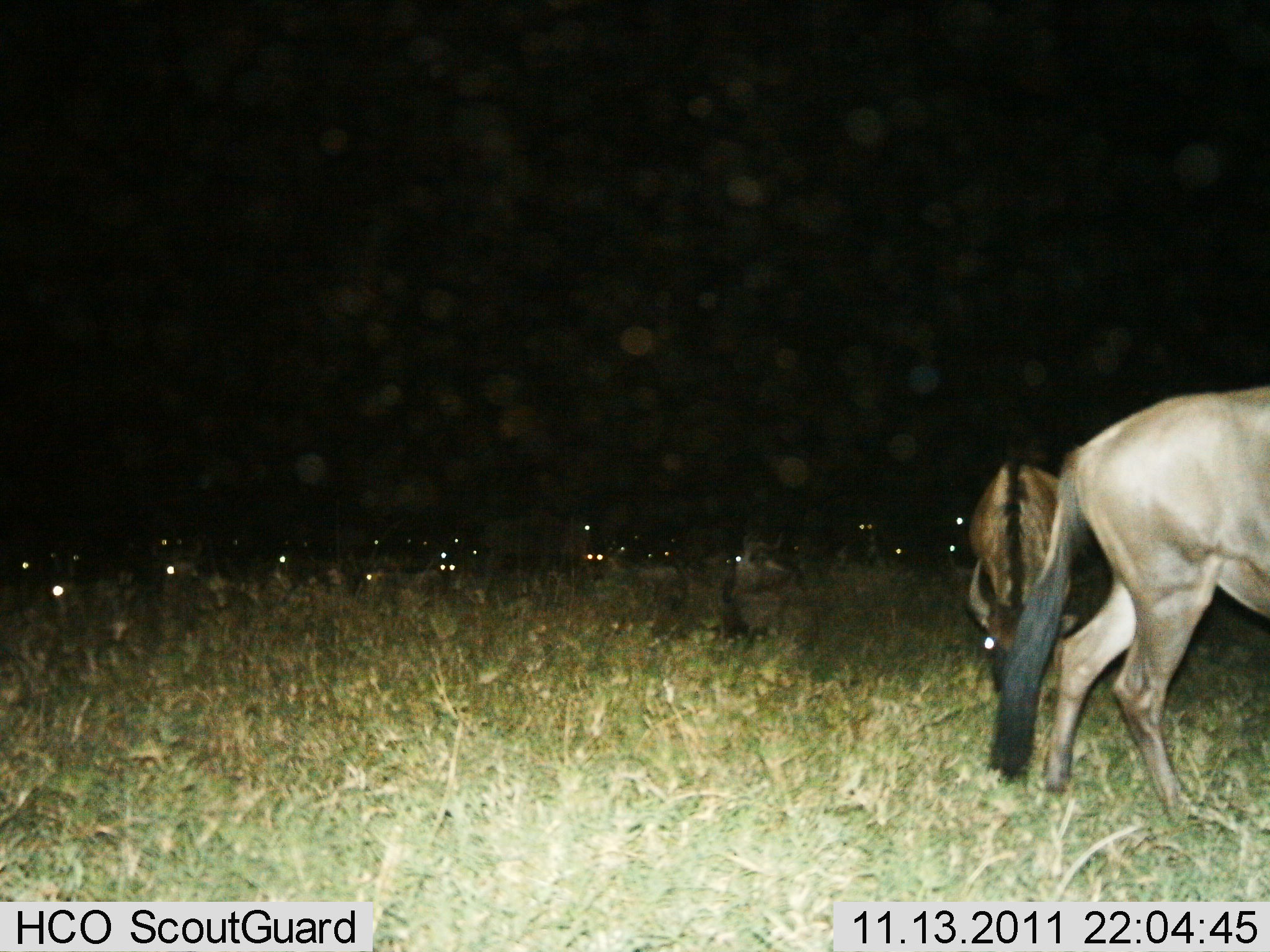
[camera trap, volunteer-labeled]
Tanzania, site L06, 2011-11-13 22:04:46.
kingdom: Animalia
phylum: Chordata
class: Mammalia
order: Artiodactyla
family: Bovidae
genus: Connochaetes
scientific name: Connochaetes taurinus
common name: blue wildebeest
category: wildebeest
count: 11-50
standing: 33%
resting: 17%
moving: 17%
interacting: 0%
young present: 0%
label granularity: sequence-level